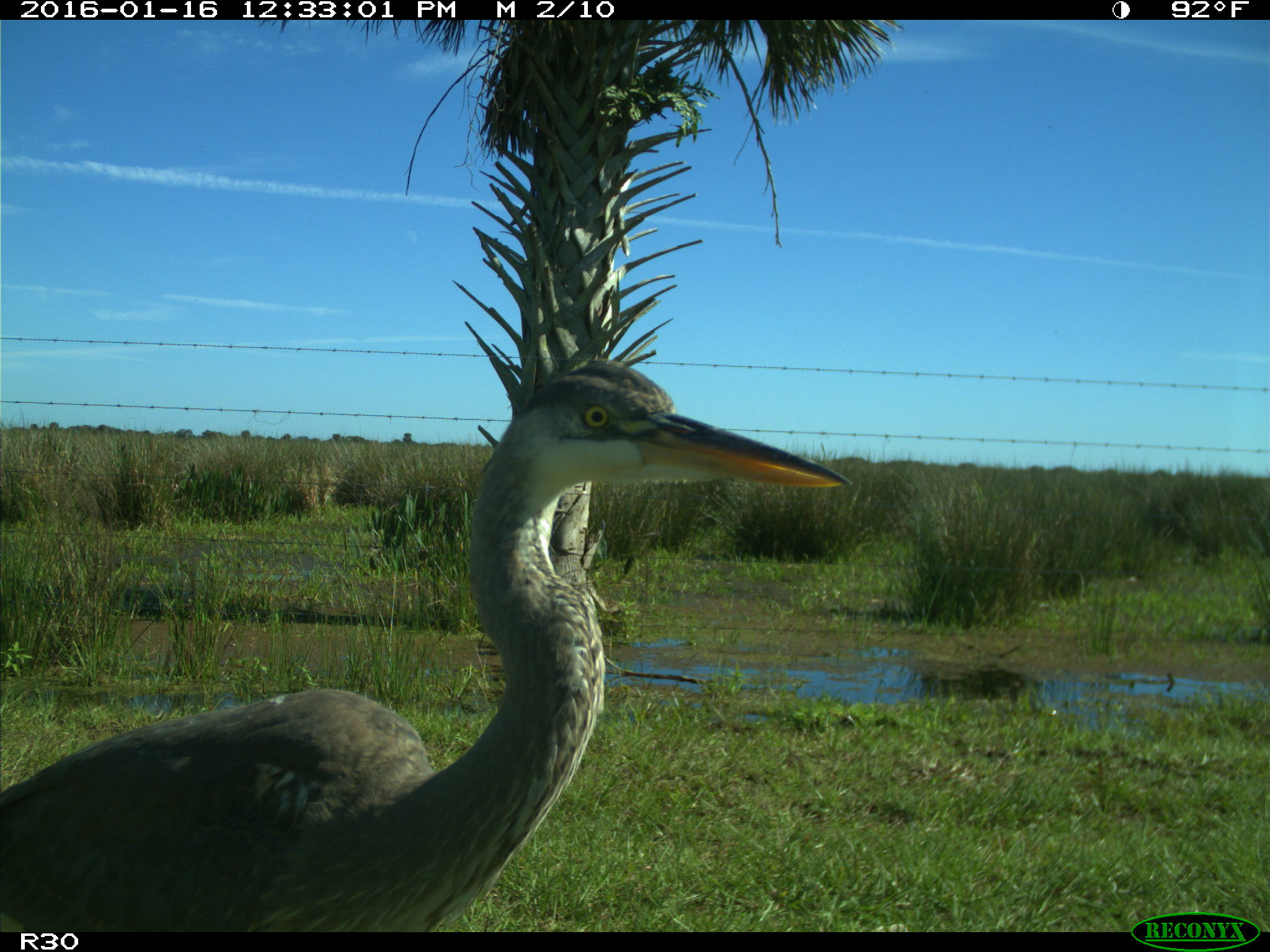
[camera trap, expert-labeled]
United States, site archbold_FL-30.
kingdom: Animalia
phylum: Chordata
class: Aves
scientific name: Aves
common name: birds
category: unidentified bird